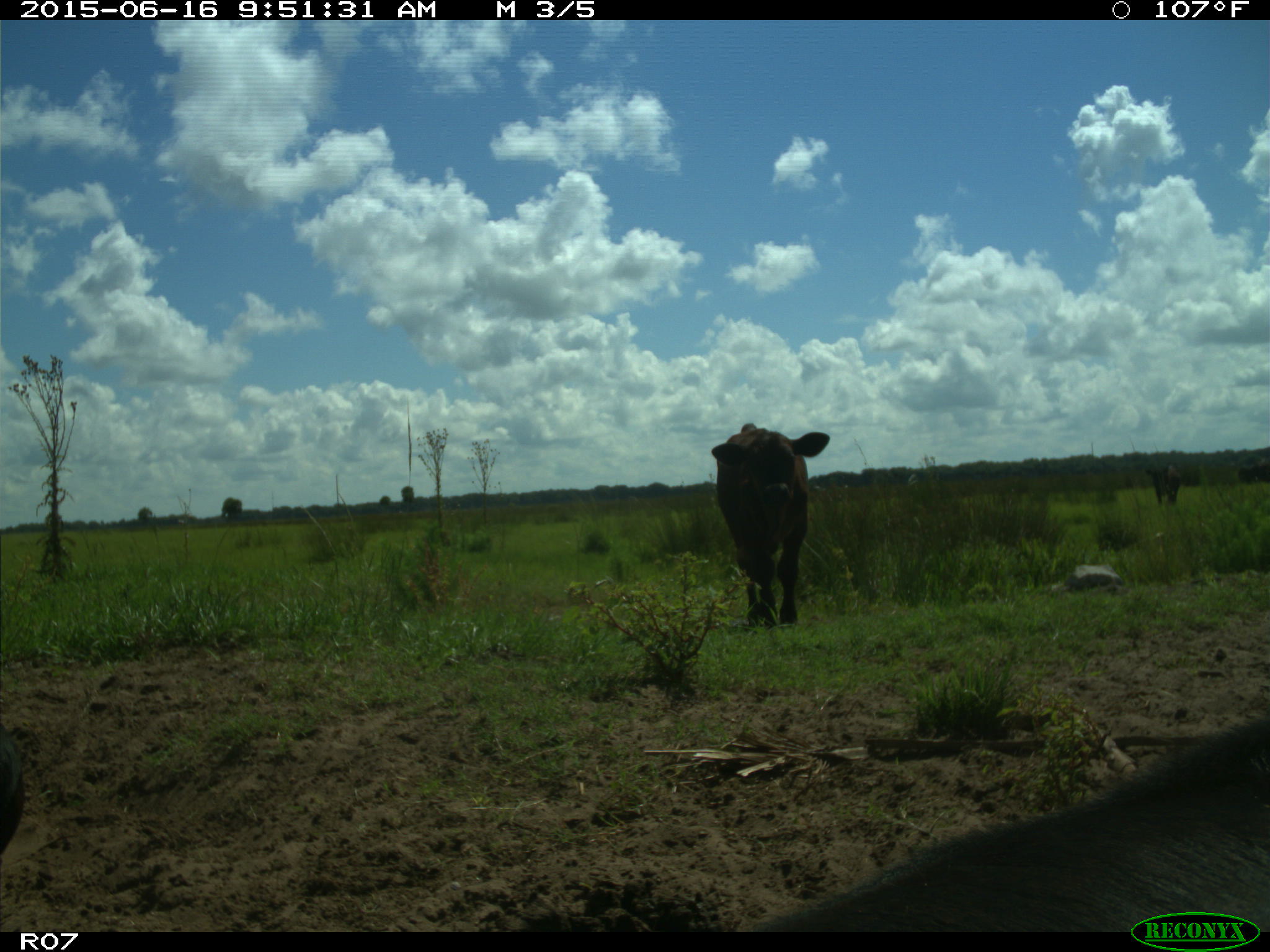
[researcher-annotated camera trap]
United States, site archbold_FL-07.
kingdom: Animalia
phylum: Chordata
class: Mammalia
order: Artiodactyla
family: Bovidae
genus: Bos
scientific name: Bos taurus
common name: domestic cow